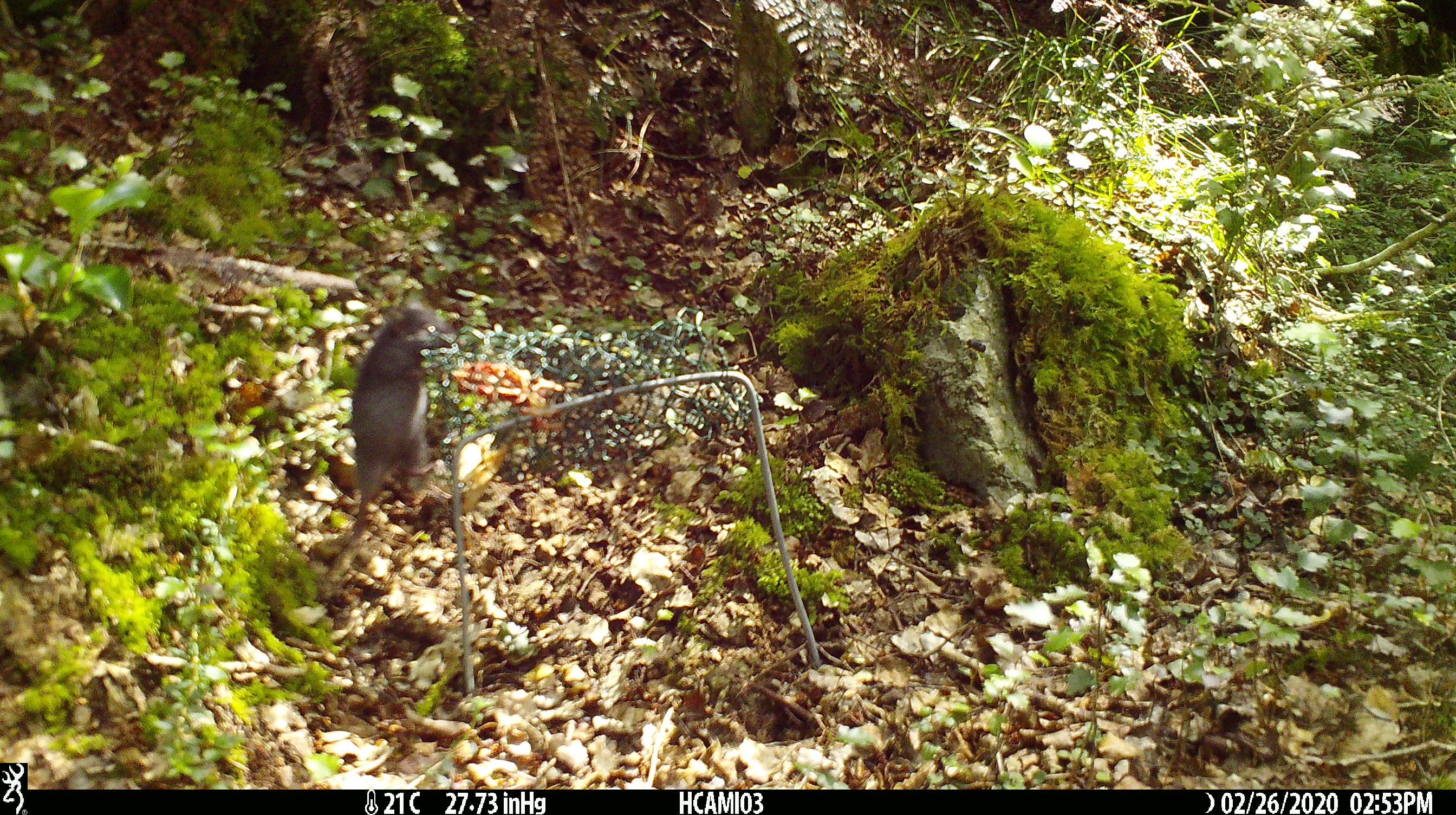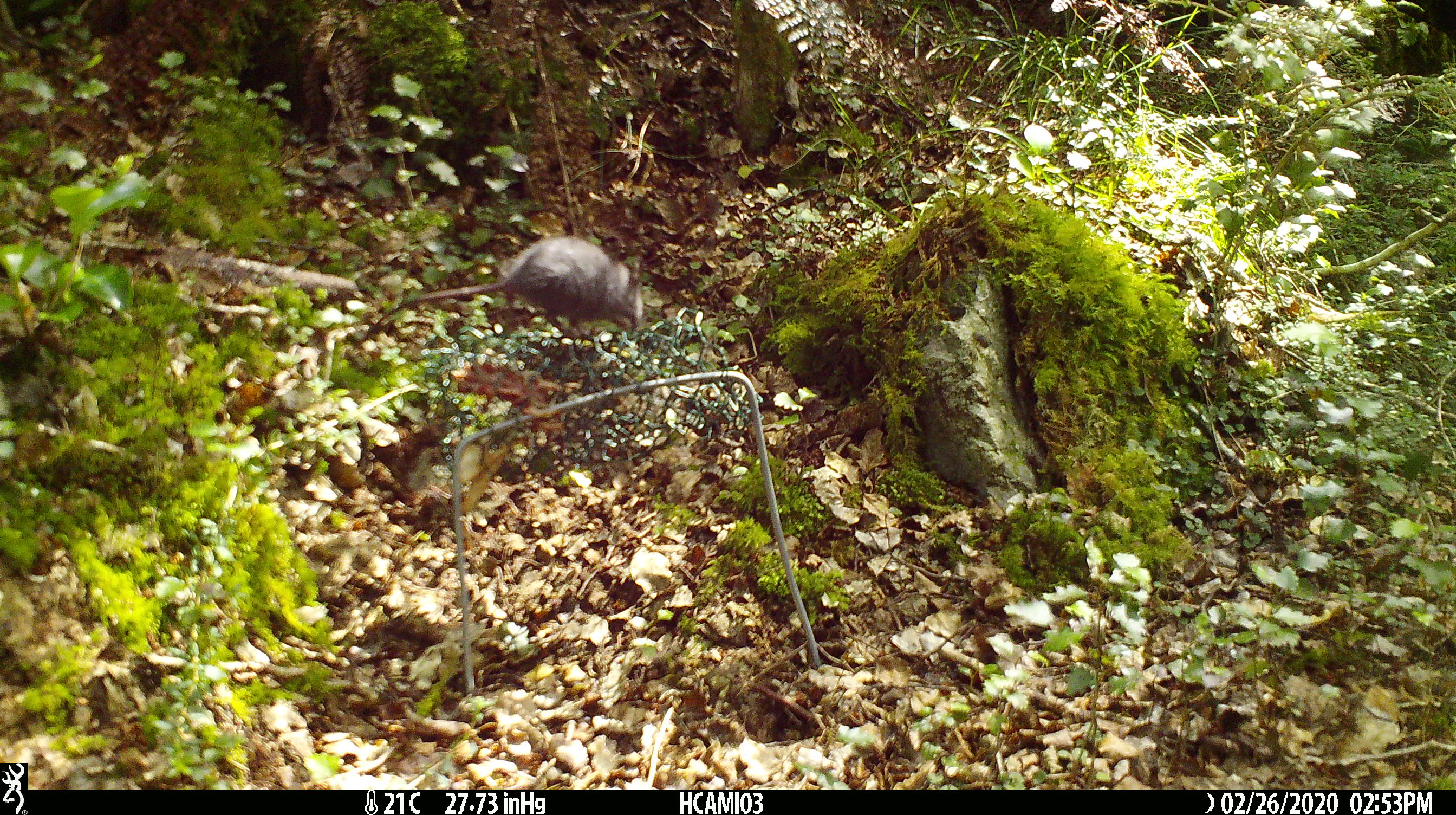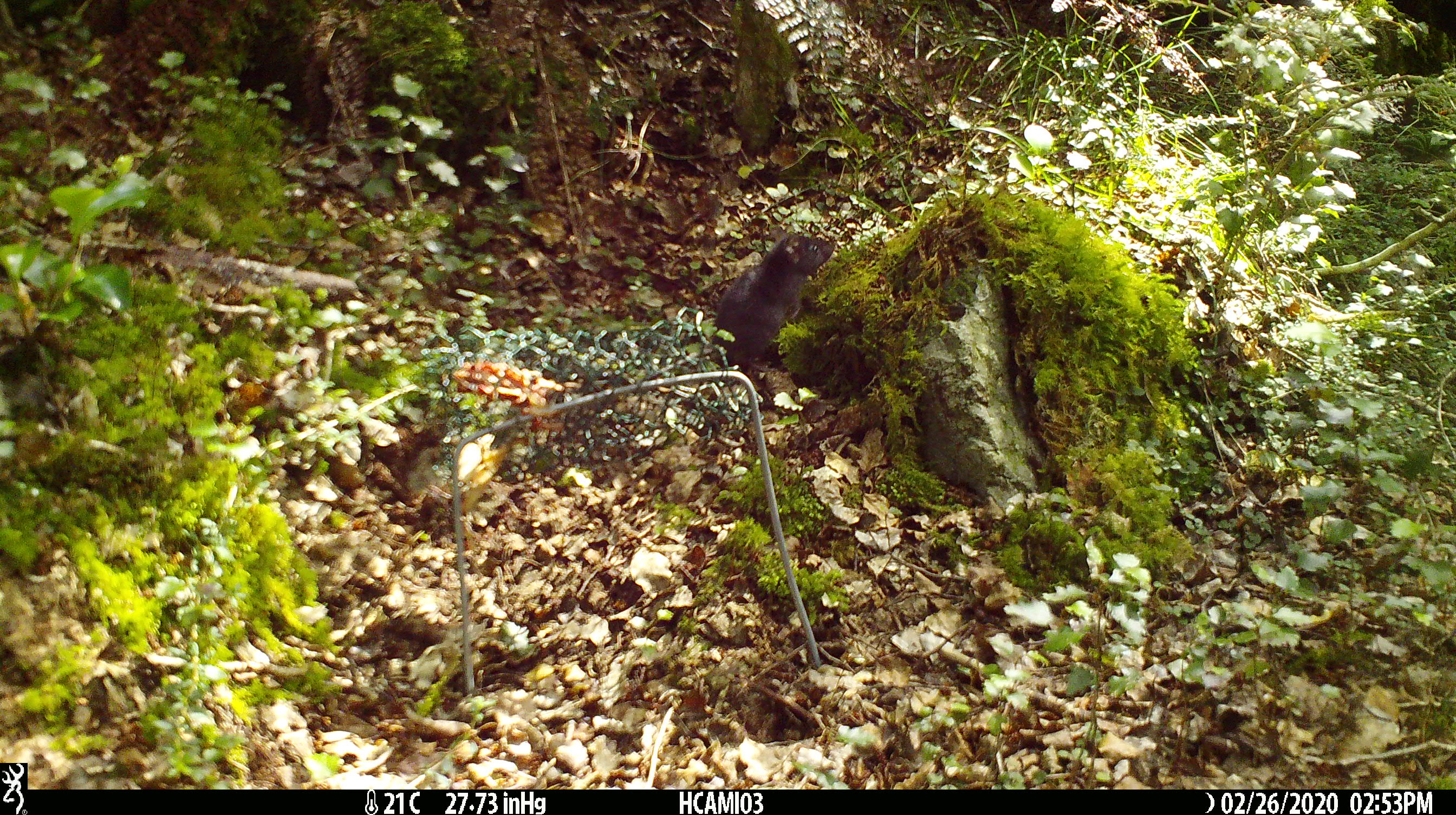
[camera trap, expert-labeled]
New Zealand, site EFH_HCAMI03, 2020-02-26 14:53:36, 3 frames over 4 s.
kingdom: Animalia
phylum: Chordata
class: Mammalia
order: Rodentia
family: Muridae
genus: Mus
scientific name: Mus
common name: mouse